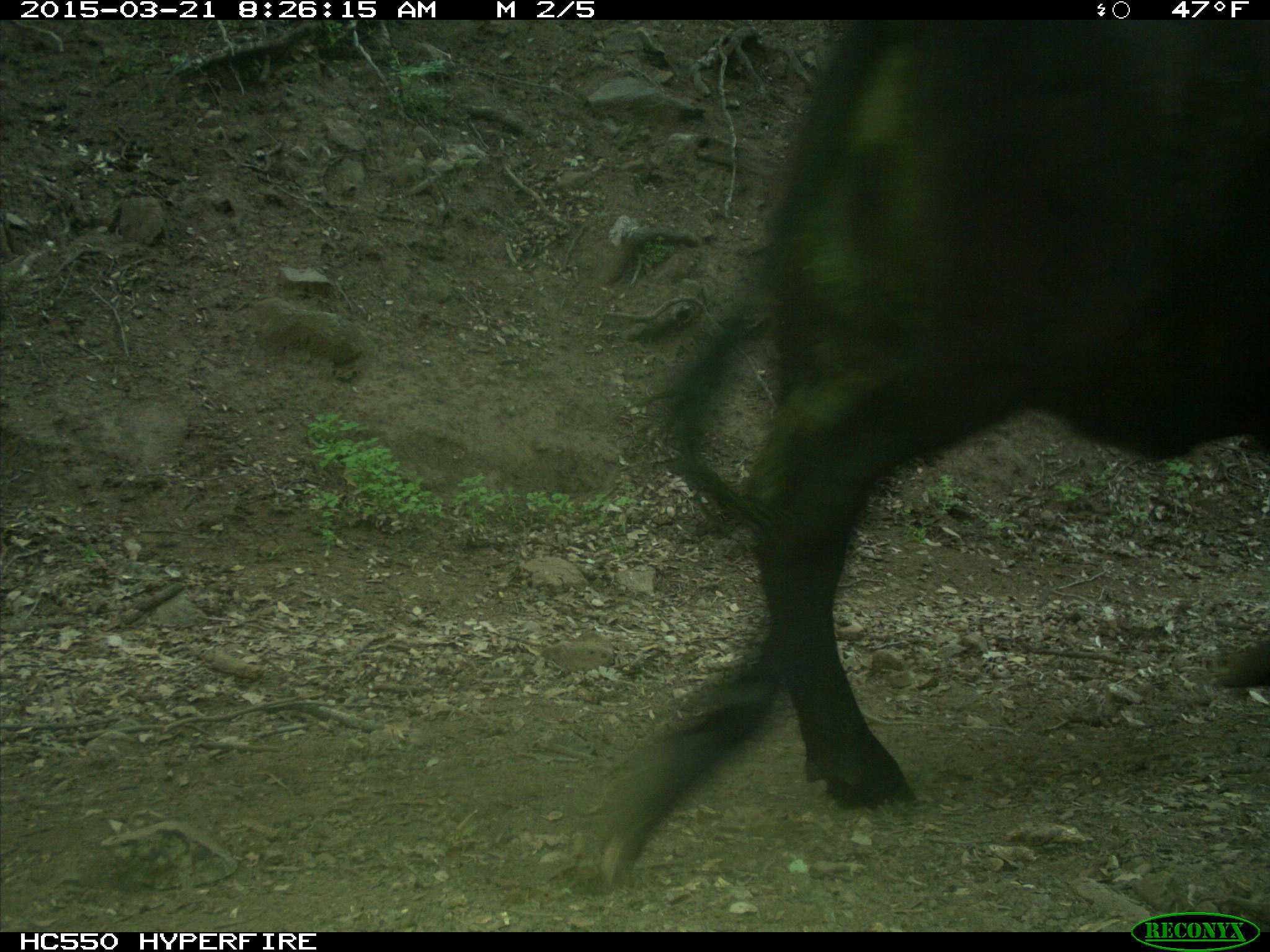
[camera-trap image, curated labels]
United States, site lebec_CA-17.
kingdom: Animalia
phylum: Chordata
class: Mammalia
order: Artiodactyla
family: Bovidae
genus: Bos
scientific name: Bos taurus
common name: domestic cow